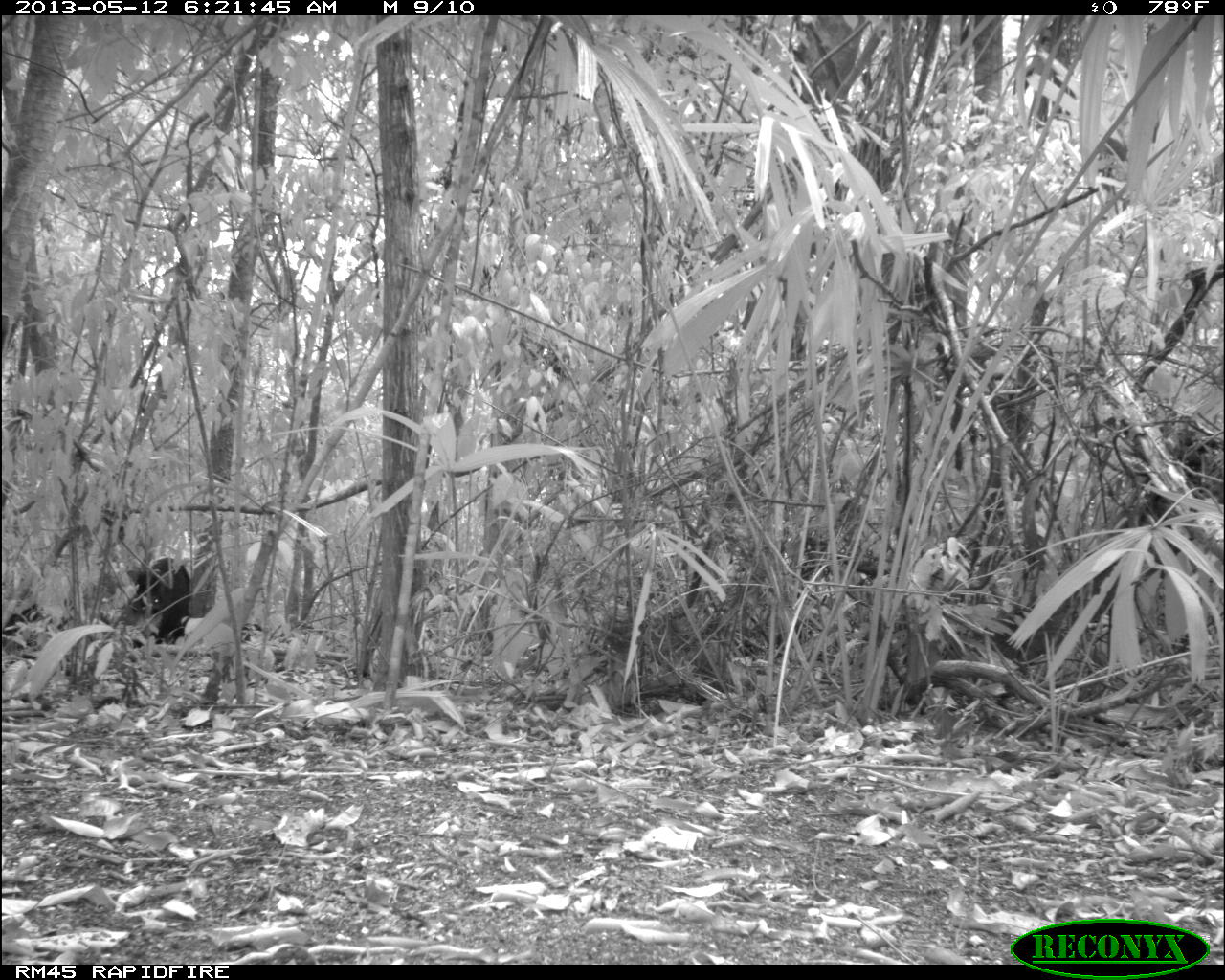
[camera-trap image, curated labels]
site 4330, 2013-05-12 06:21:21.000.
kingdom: Animalia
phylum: Chordata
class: Mammalia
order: Artiodactyla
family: Tayassuidae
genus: Tayassu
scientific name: Tayassu pecari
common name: white-lipped peccary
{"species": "Tayassu pecari (white-lipped peccary)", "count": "5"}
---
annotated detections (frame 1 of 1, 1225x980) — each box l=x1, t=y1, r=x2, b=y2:
tayassu pecari: l=126, t=557, r=190, b=648